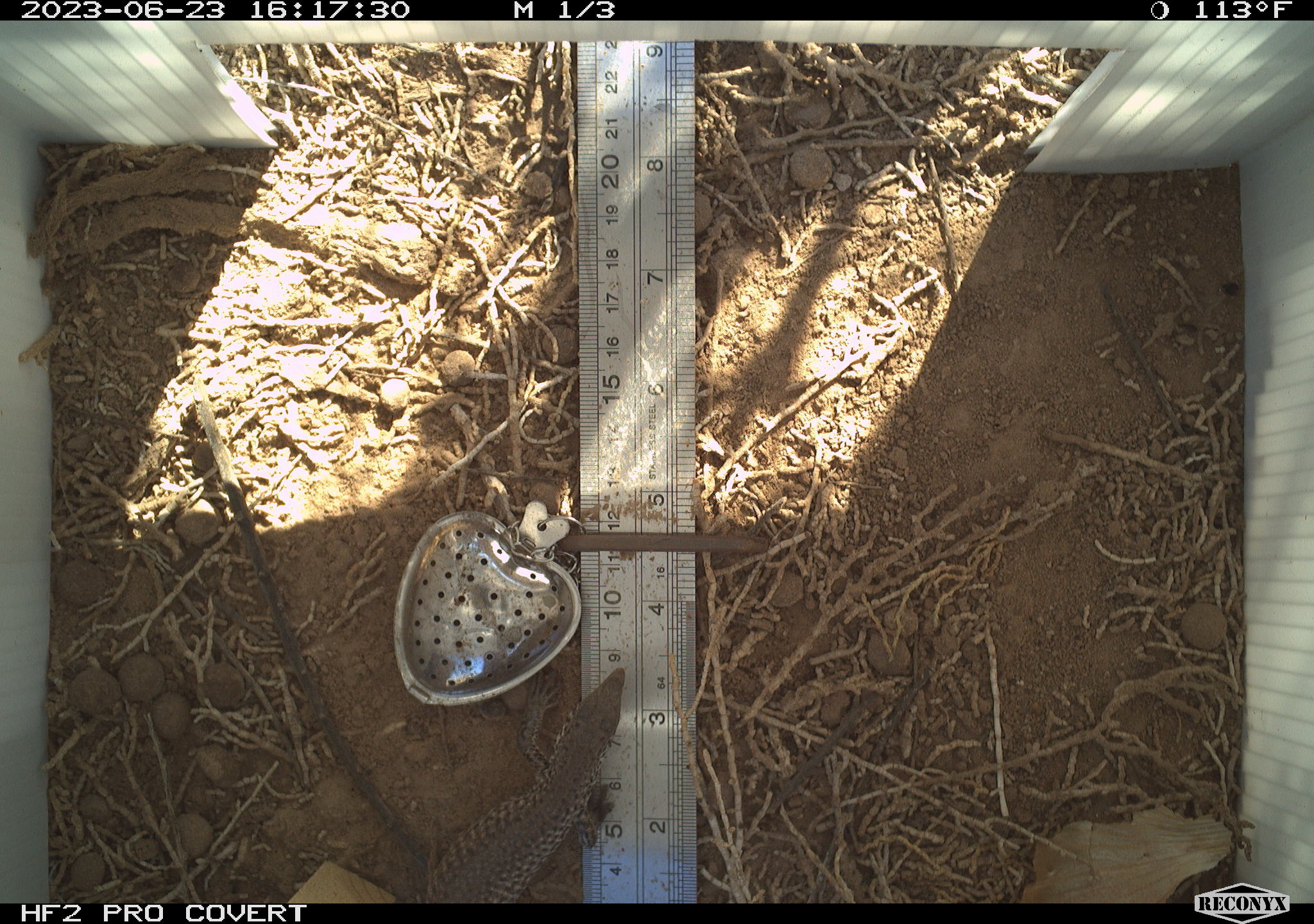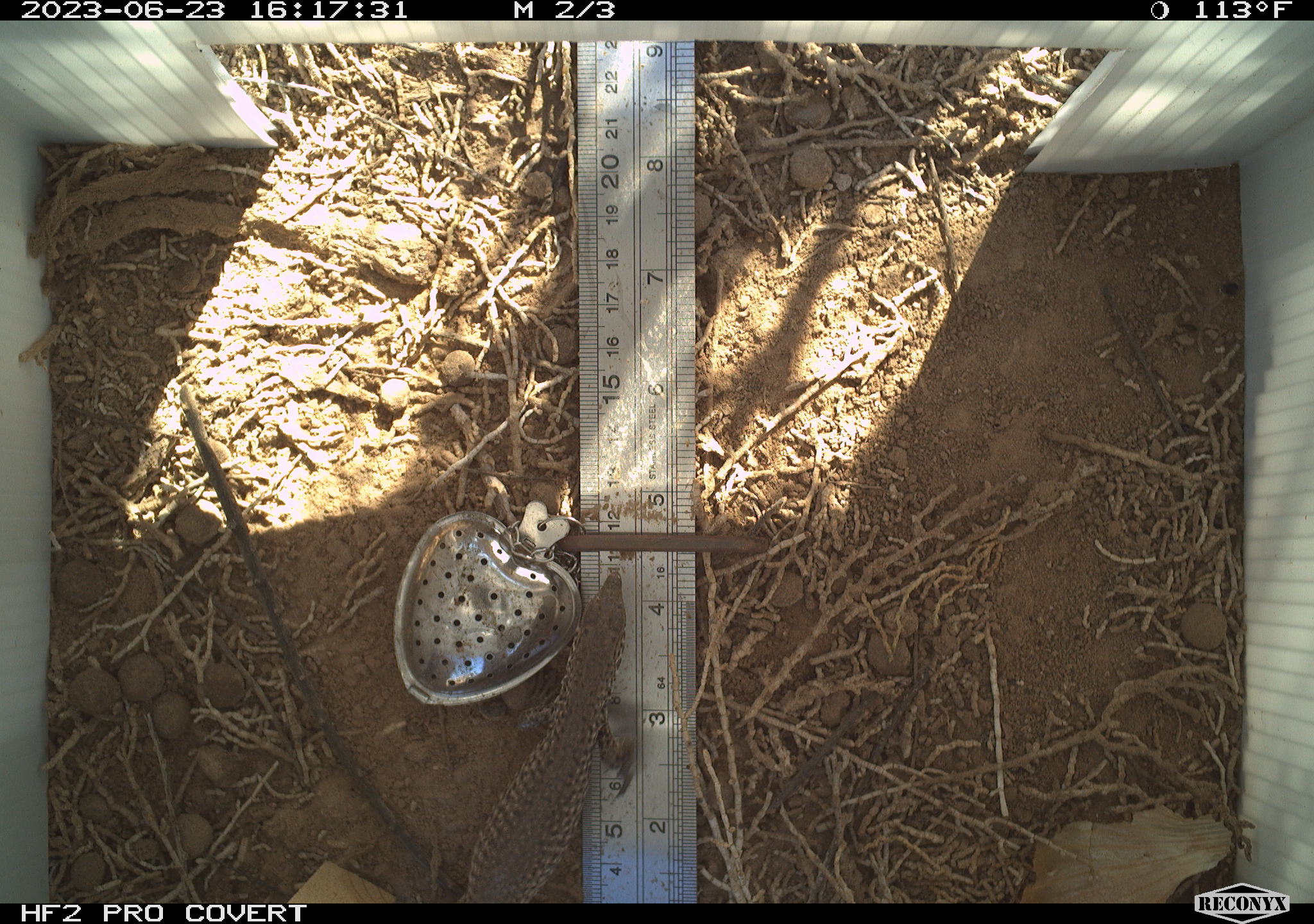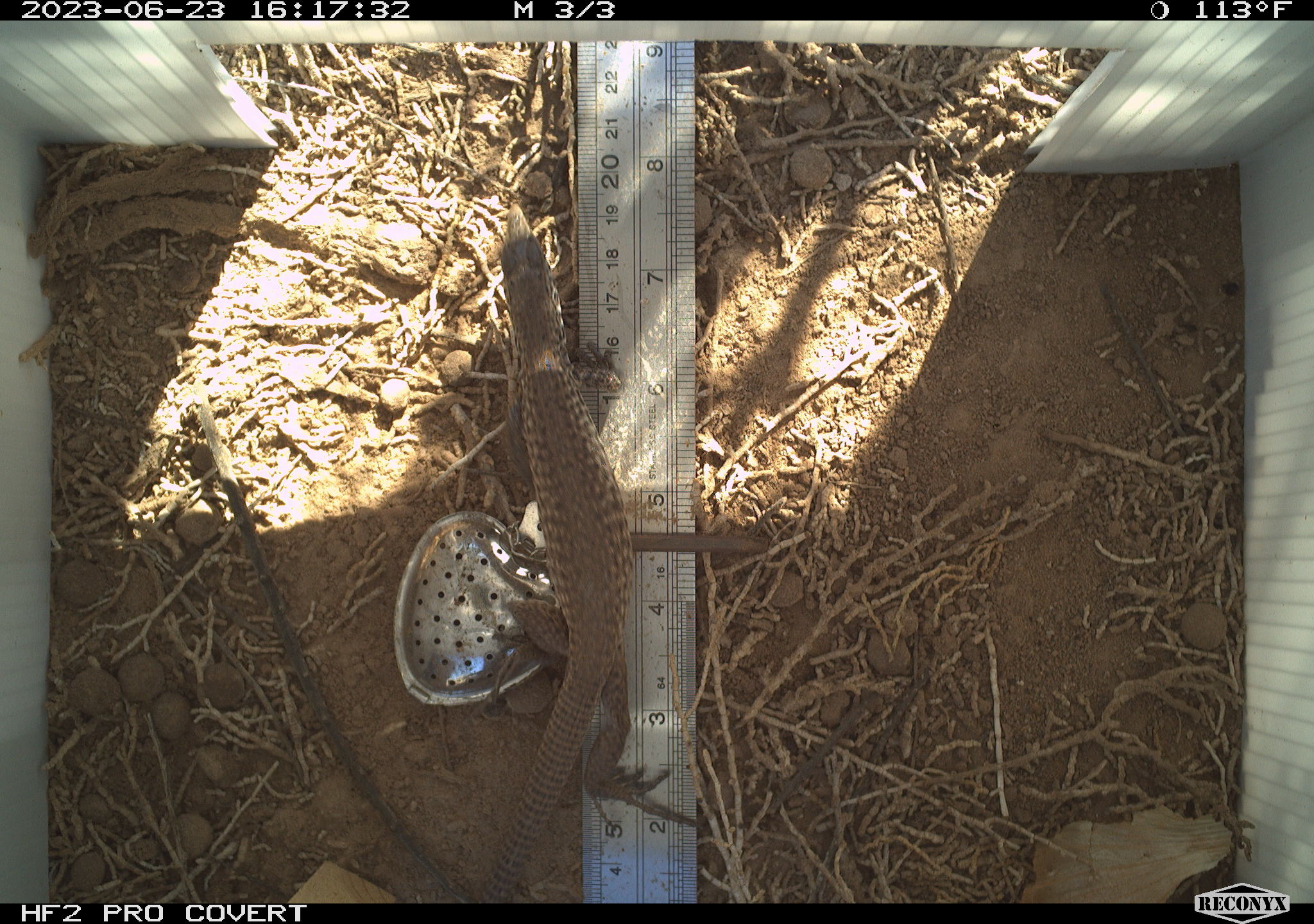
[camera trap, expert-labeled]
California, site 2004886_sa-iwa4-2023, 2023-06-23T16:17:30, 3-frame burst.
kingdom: Animalia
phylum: Chordata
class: Reptilia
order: Squamata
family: Teiidae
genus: Aspidoscelis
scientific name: Aspidoscelis tigris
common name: western whiptail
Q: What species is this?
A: Western whiptail (Aspidoscelis tigris).